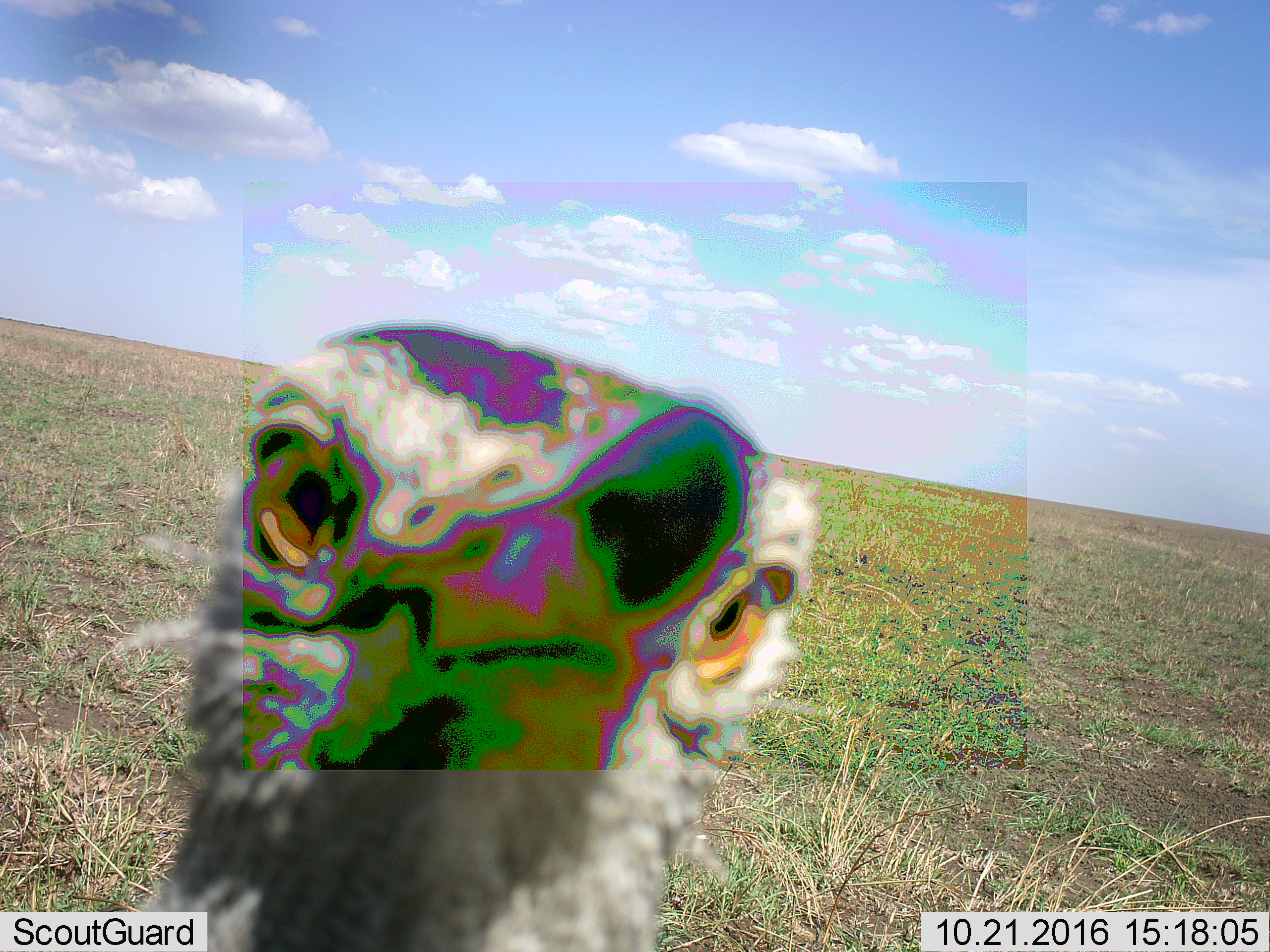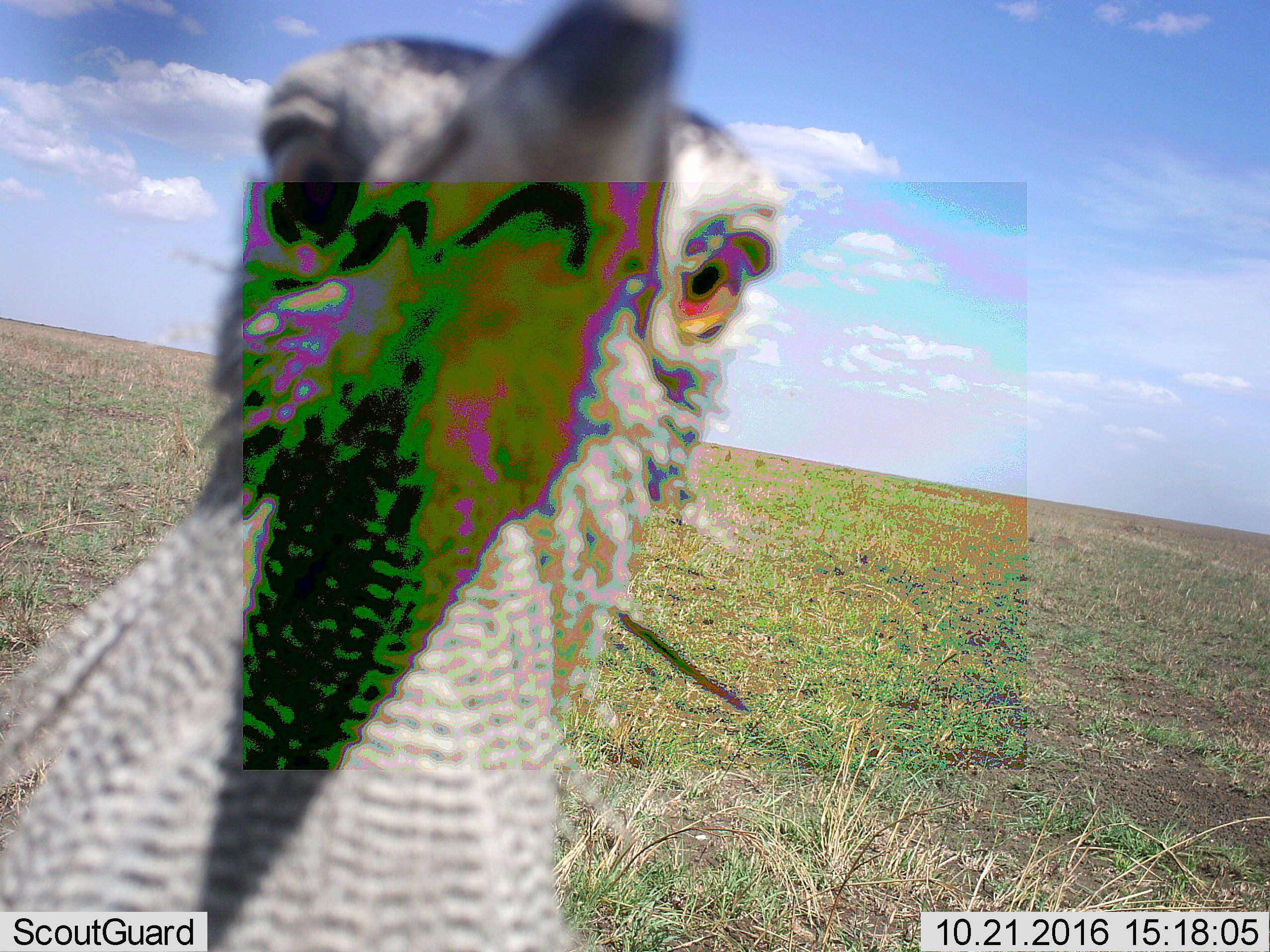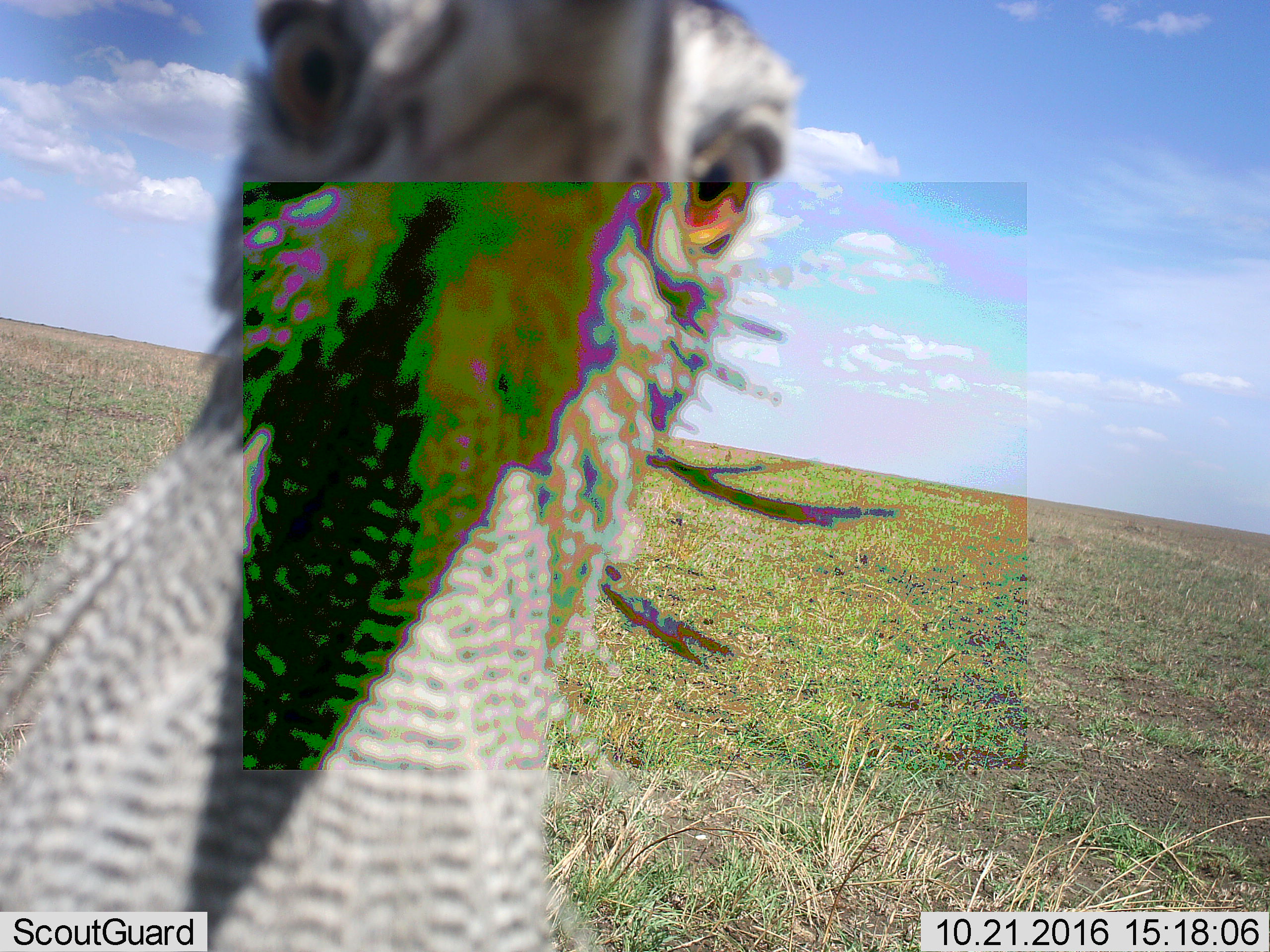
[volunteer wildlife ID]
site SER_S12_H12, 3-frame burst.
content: unidentified animal